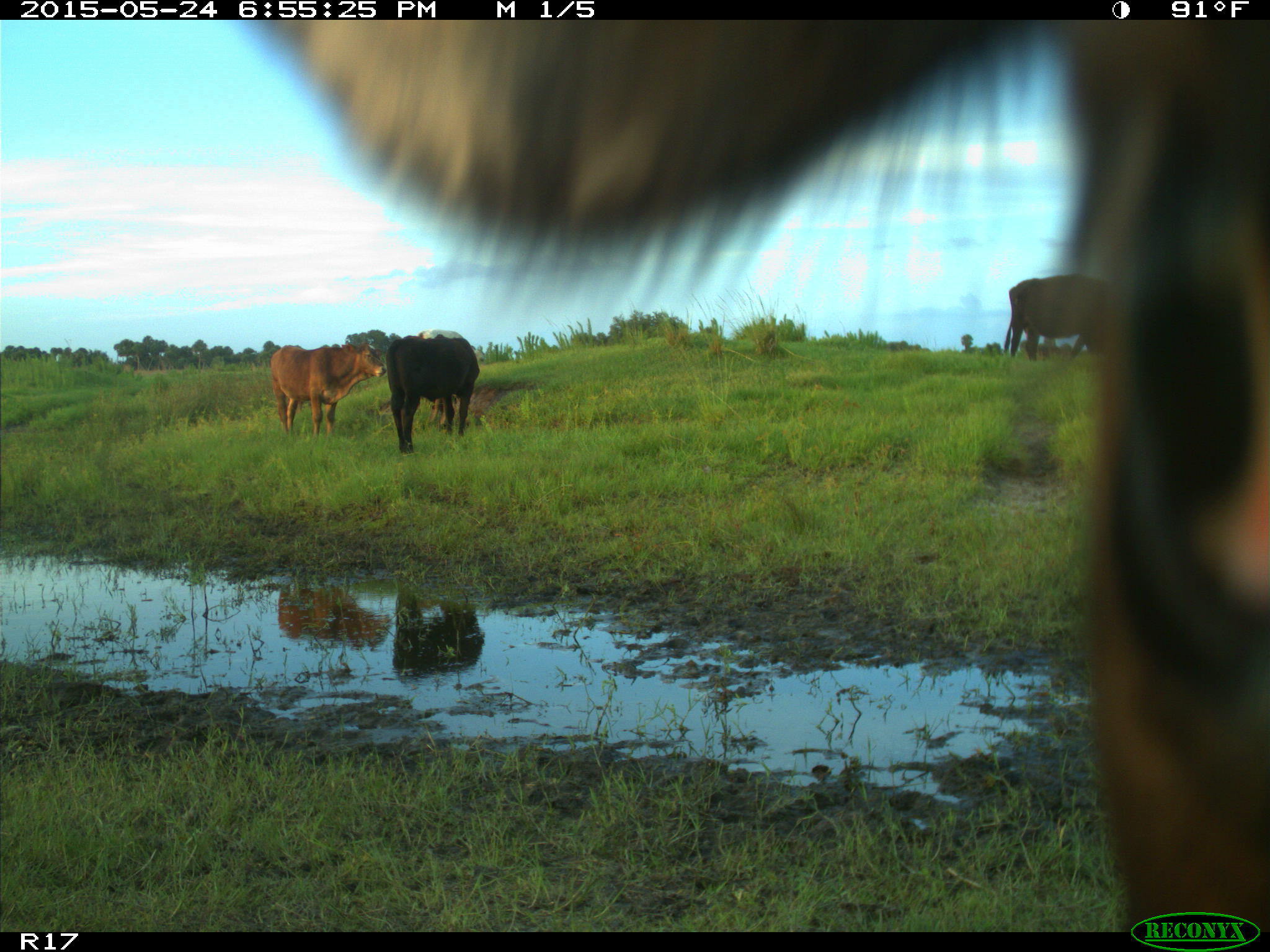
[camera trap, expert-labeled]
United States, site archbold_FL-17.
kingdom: Animalia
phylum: Chordata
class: Mammalia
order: Artiodactyla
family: Bovidae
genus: Bos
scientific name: Bos taurus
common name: domestic cow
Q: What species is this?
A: Bos taurus (domestic cow).